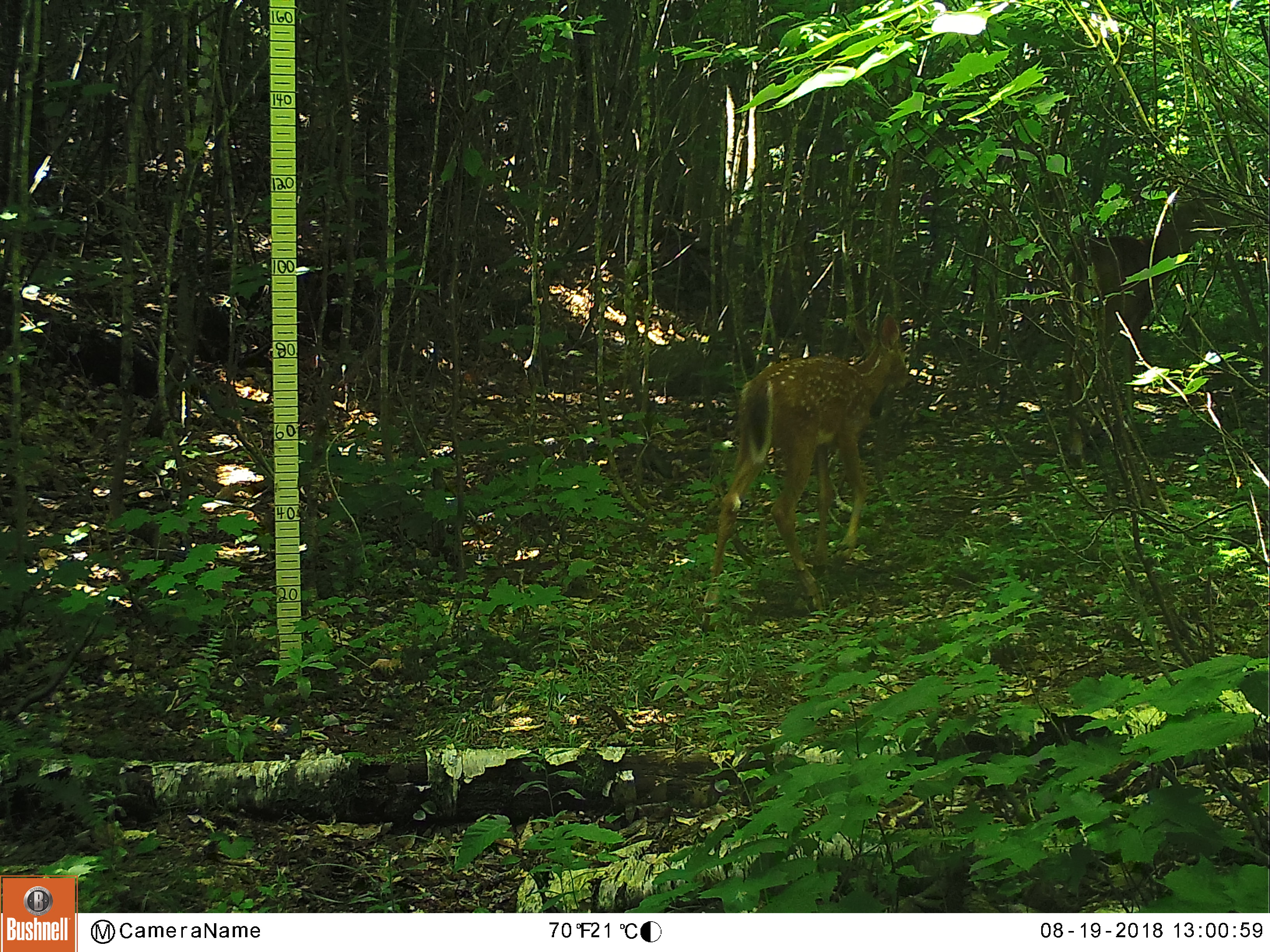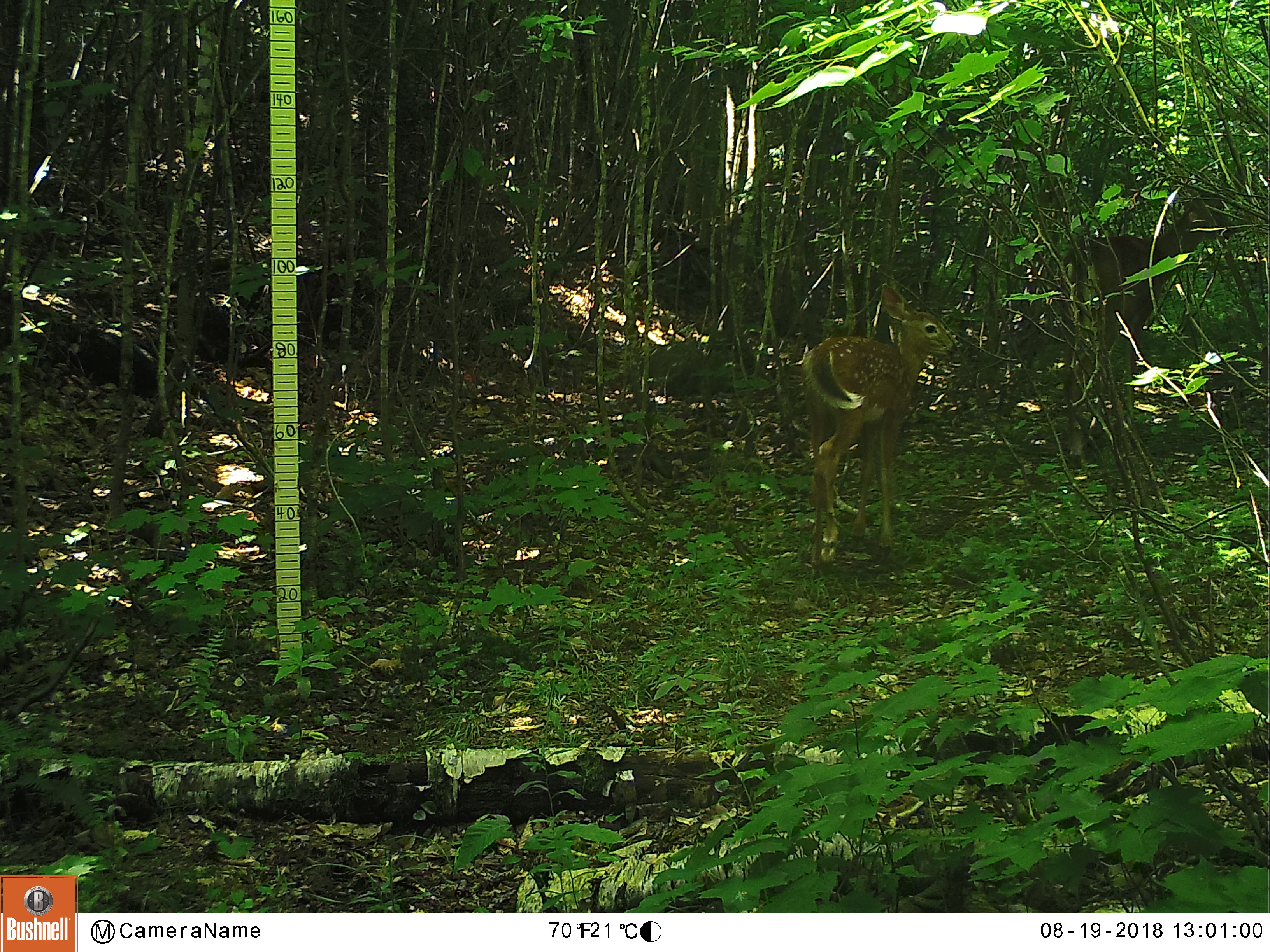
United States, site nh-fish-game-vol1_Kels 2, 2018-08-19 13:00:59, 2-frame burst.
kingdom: Animalia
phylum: Chordata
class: Mammalia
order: Artiodactyla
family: Cervidae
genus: Odocoileus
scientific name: Odocoileus virginianus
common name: white-tailed deer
White-tailed deer (Odocoileus virginianus).